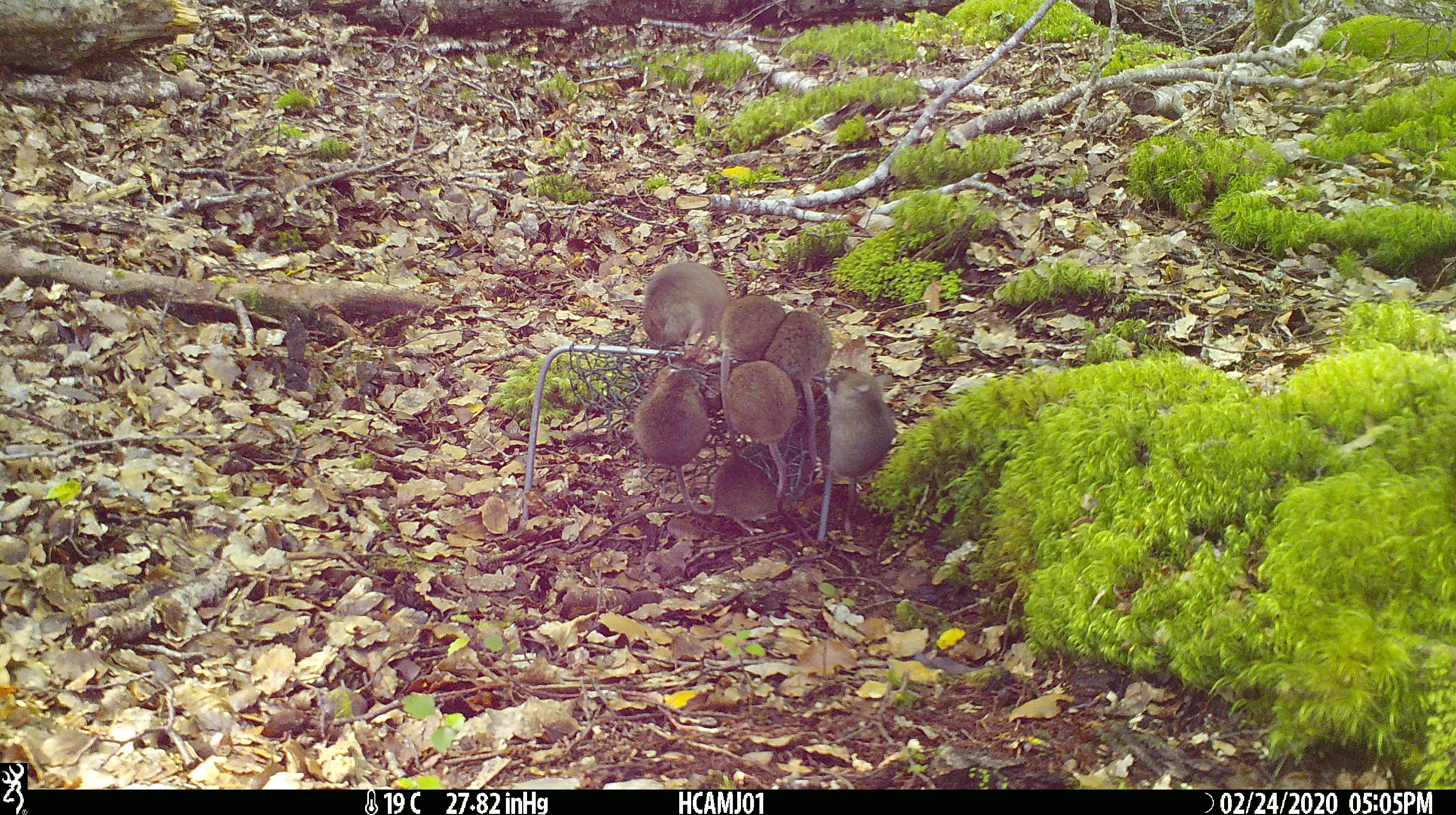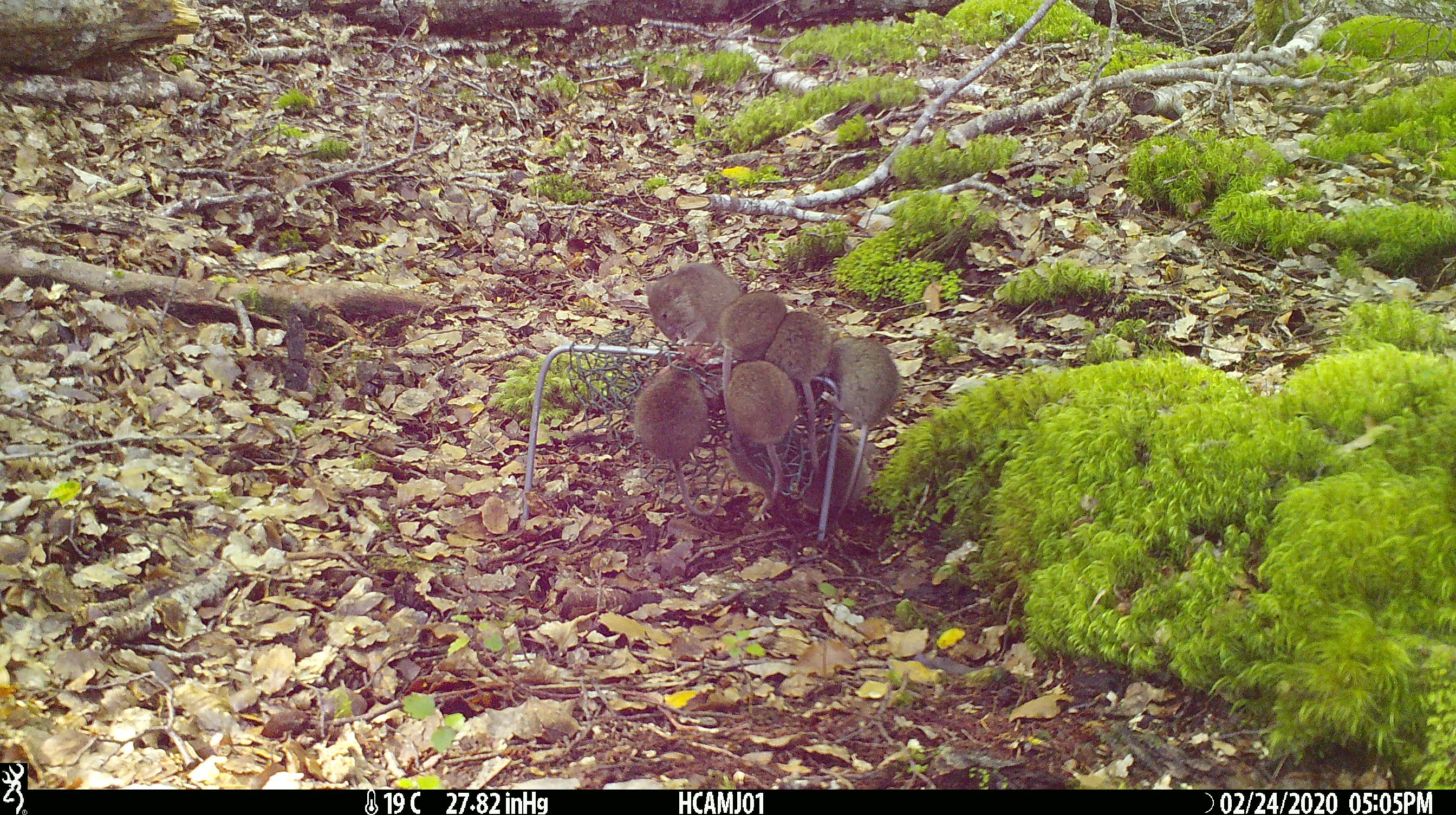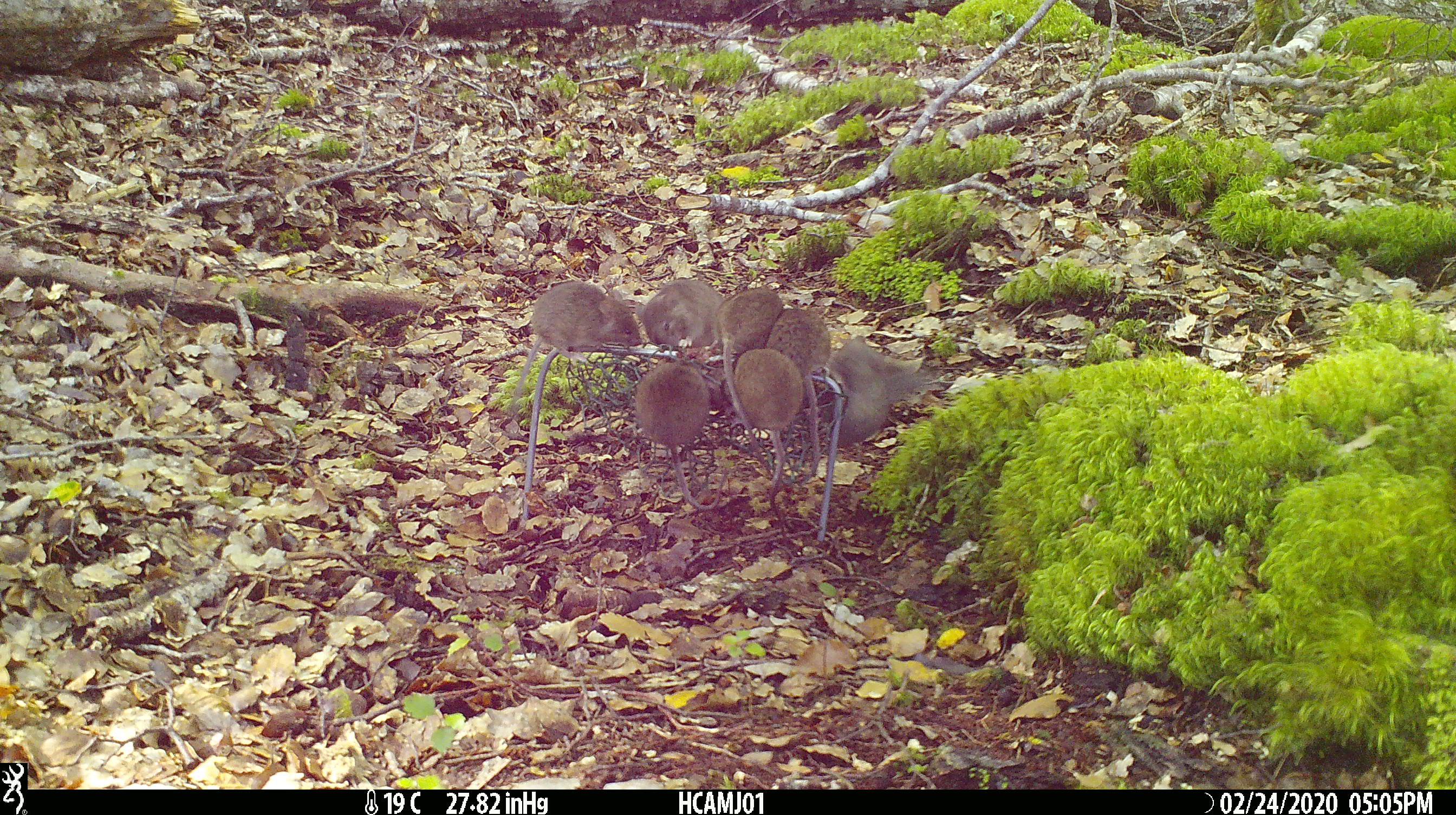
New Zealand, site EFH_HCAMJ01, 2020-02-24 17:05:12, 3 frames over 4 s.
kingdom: Animalia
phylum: Chordata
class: Mammalia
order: Rodentia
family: Muridae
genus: Mus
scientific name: Mus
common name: mouse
Mouse (Mus).